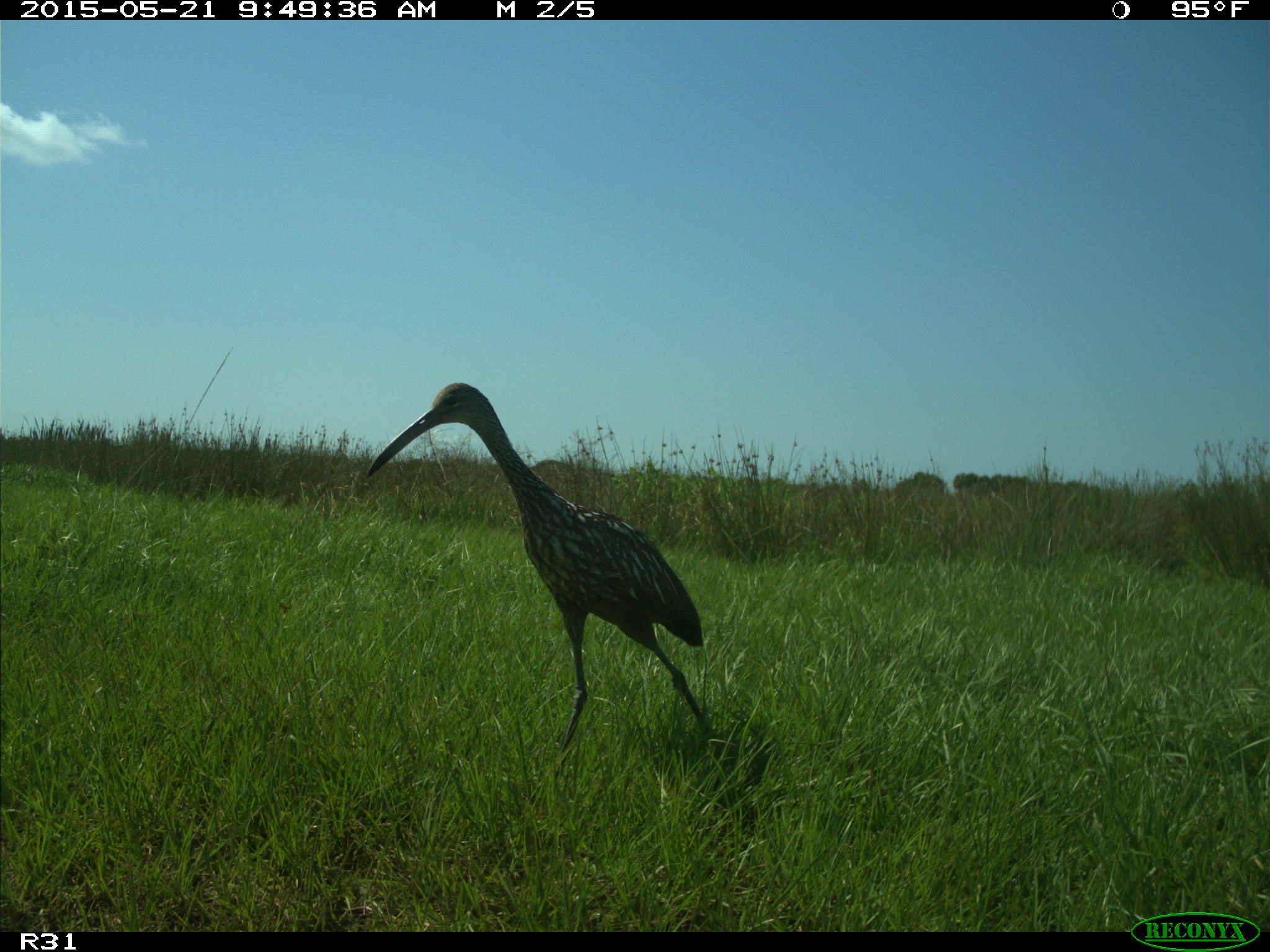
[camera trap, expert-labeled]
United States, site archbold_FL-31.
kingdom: Animalia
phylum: Chordata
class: Aves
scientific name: Aves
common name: birds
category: unidentified bird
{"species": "unidentified bird (birds) (Aves)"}